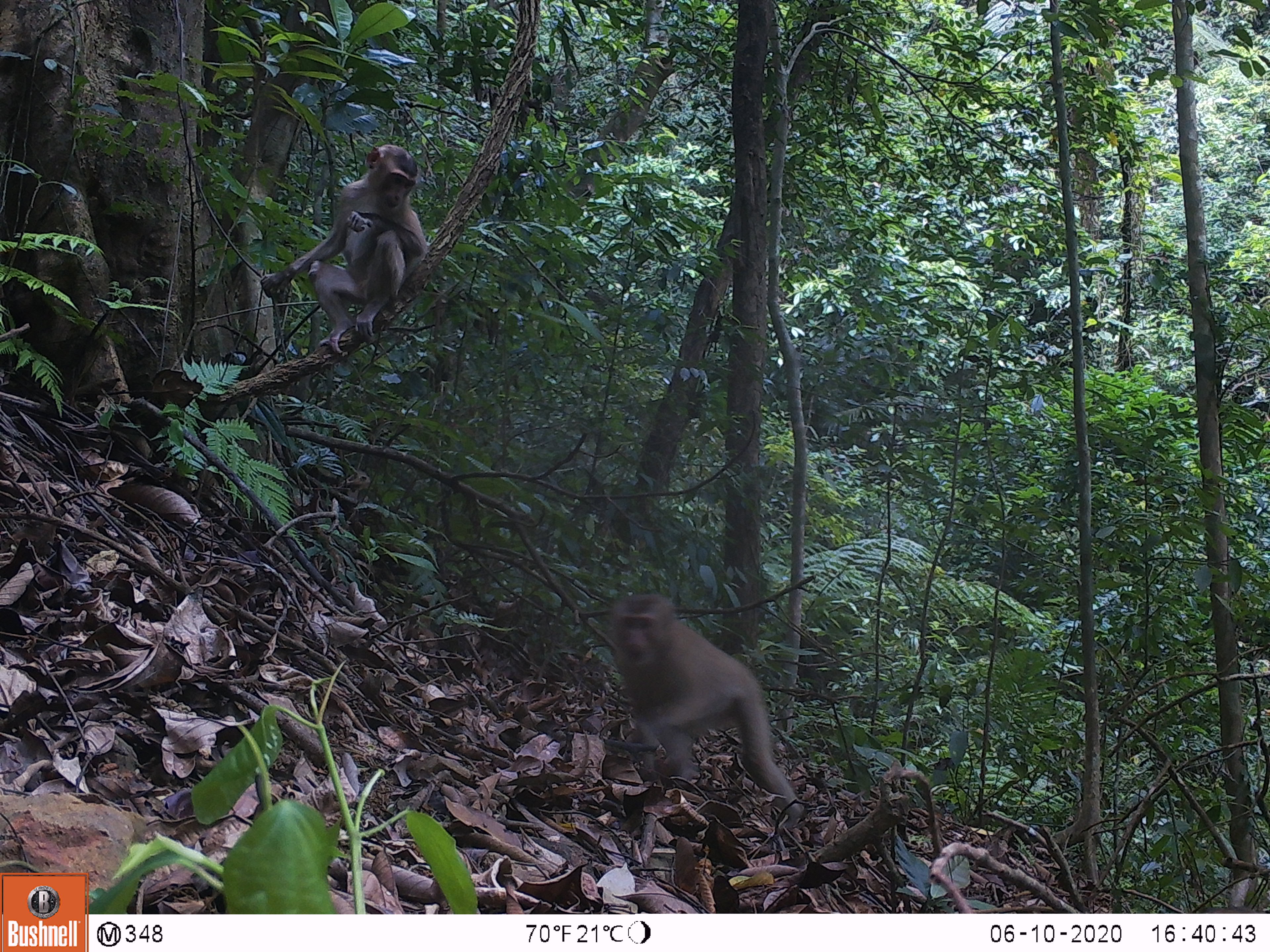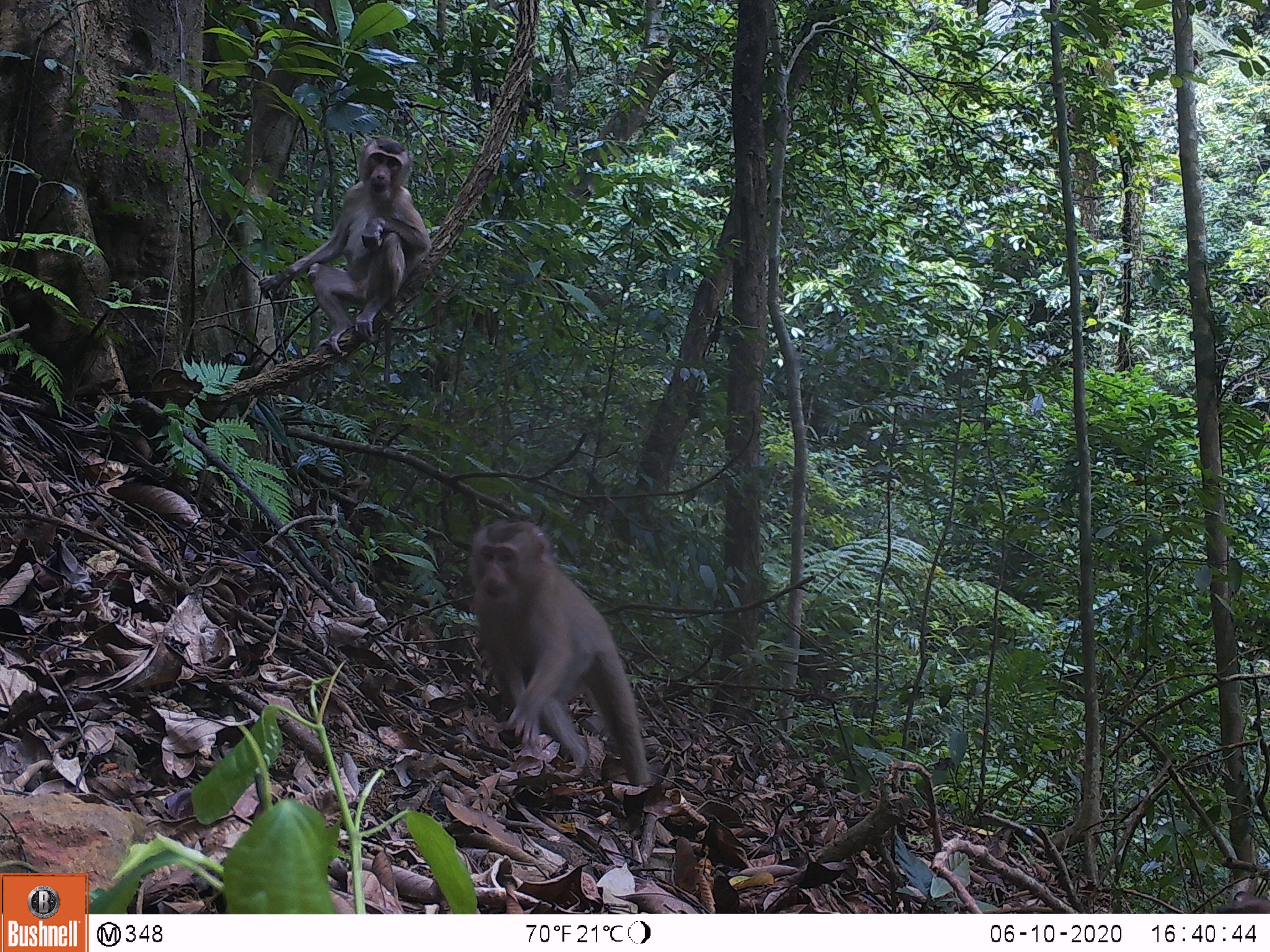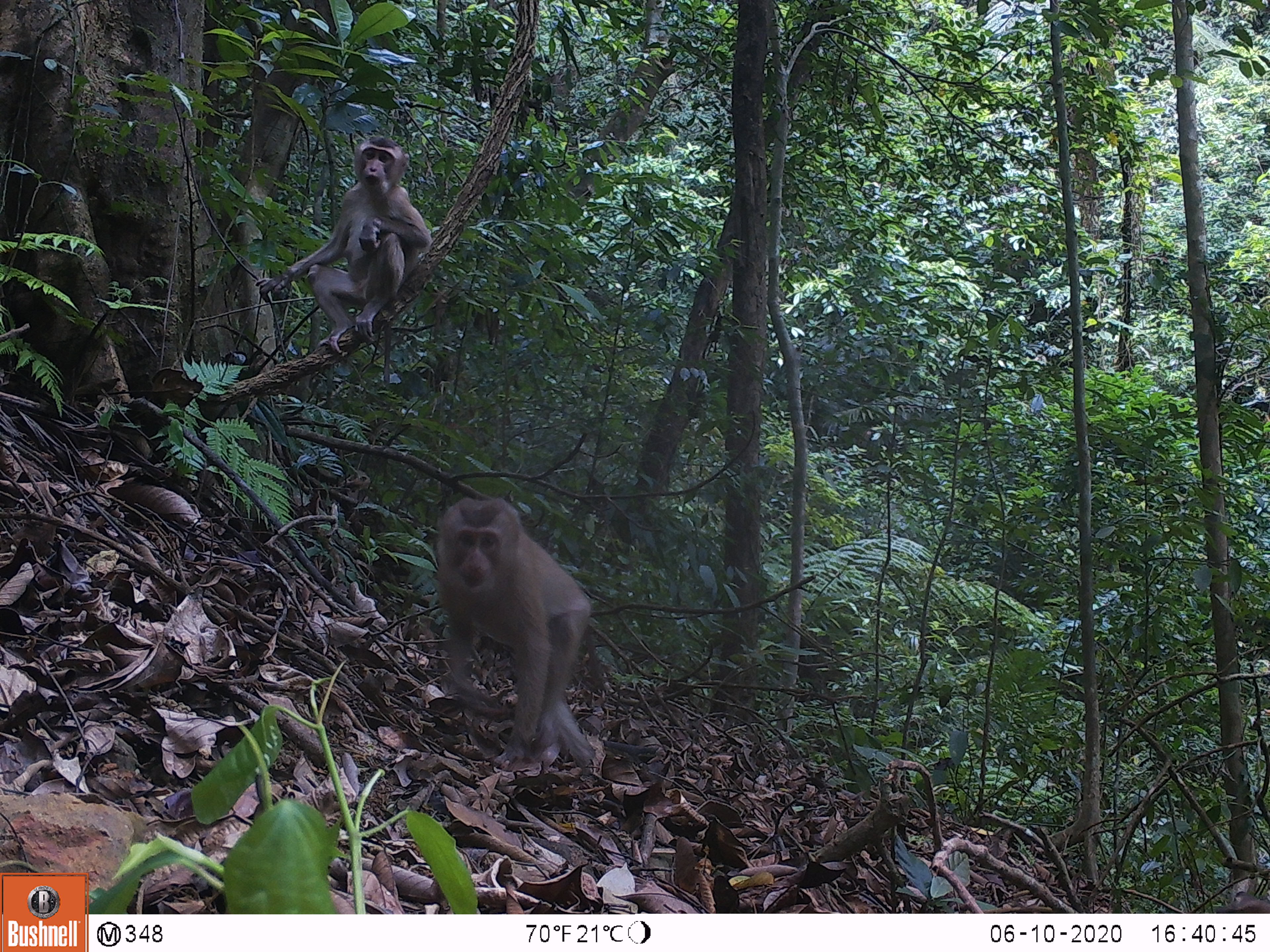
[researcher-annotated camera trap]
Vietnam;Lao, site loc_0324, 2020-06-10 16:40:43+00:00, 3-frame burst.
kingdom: Animalia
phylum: Chordata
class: Mammalia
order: Primates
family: Cercopithecidae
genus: Macaca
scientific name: Macaca nemestrina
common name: pig-tailed macaque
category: pig tailed macaque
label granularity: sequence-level